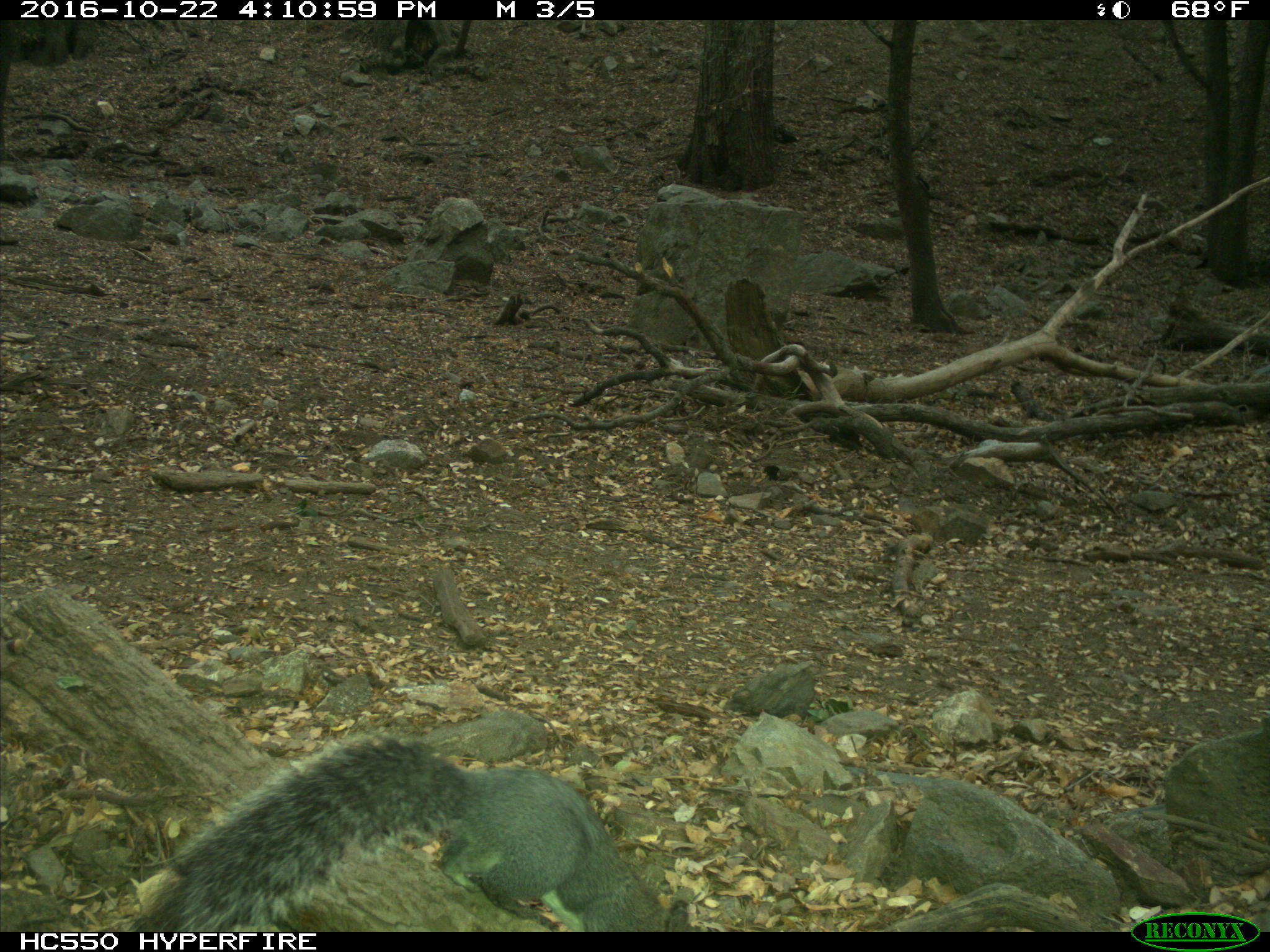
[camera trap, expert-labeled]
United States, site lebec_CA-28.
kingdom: Animalia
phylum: Chordata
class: Mammalia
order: Rodentia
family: Sciuridae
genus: Sciurus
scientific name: Sciurus carolinensis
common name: eastern gray squirrel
Sciurus carolinensis (eastern gray squirrel).